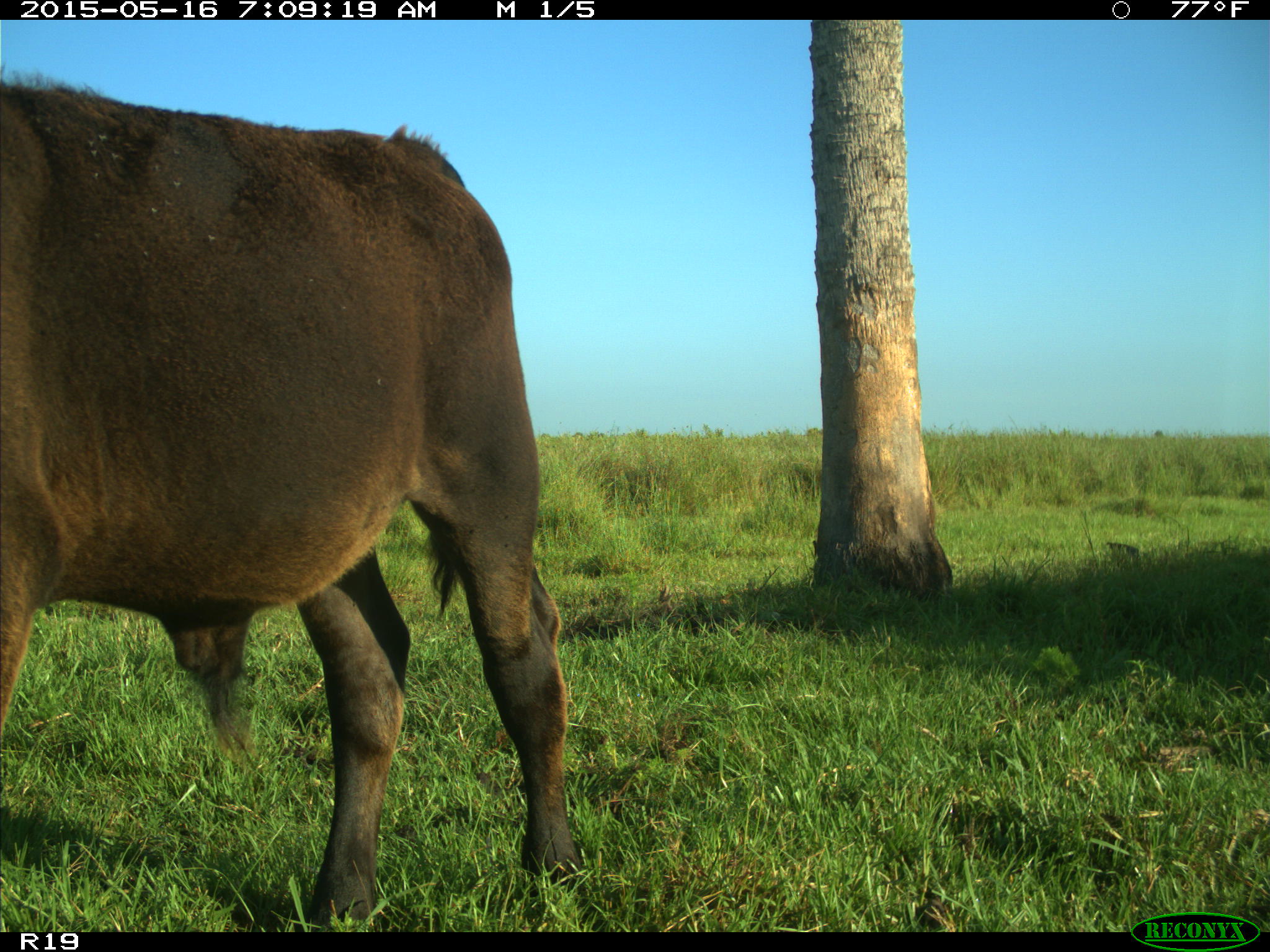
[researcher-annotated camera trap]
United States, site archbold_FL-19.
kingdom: Animalia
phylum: Chordata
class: Mammalia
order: Artiodactyla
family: Bovidae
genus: Bos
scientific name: Bos taurus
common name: domestic cow